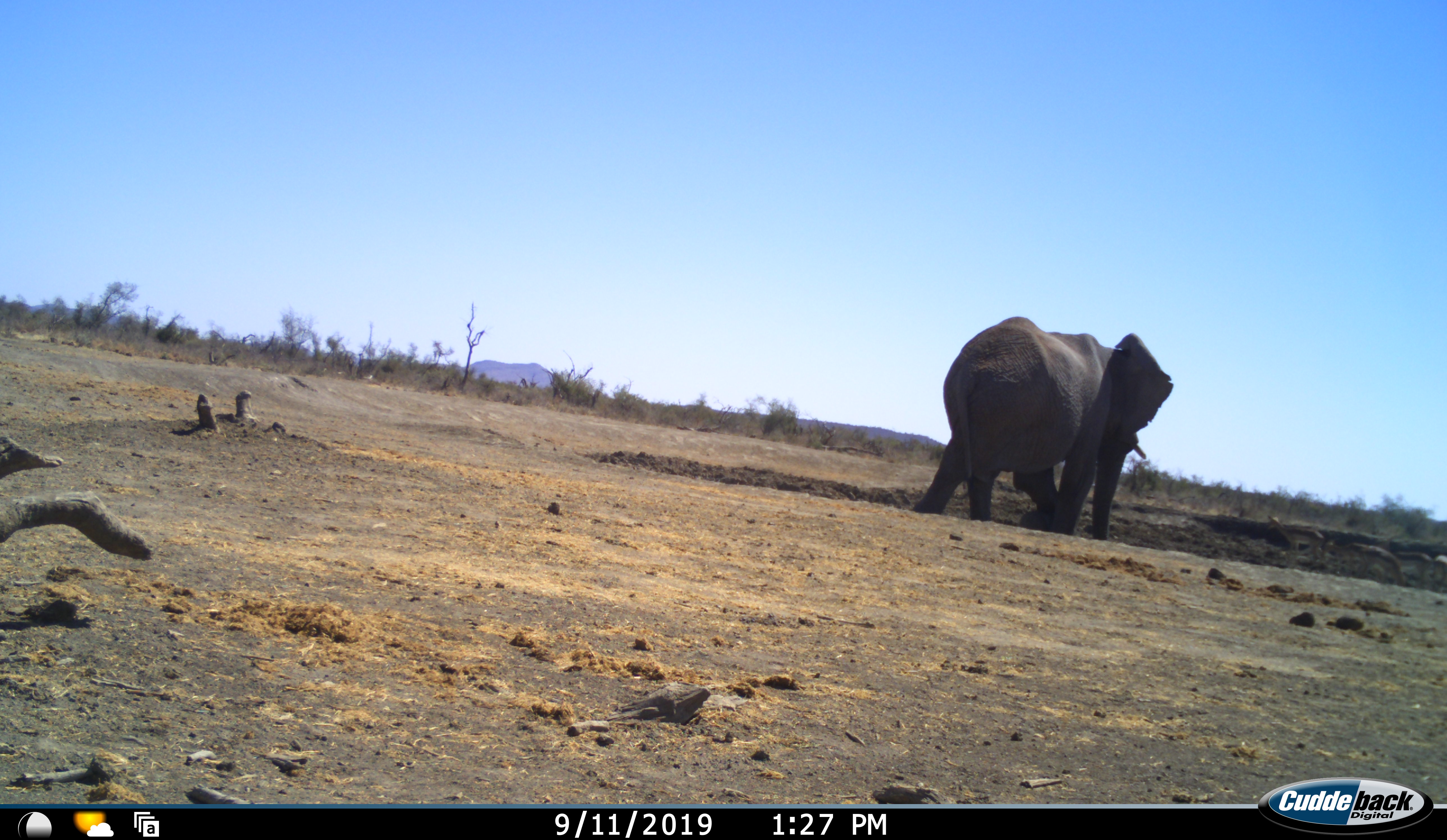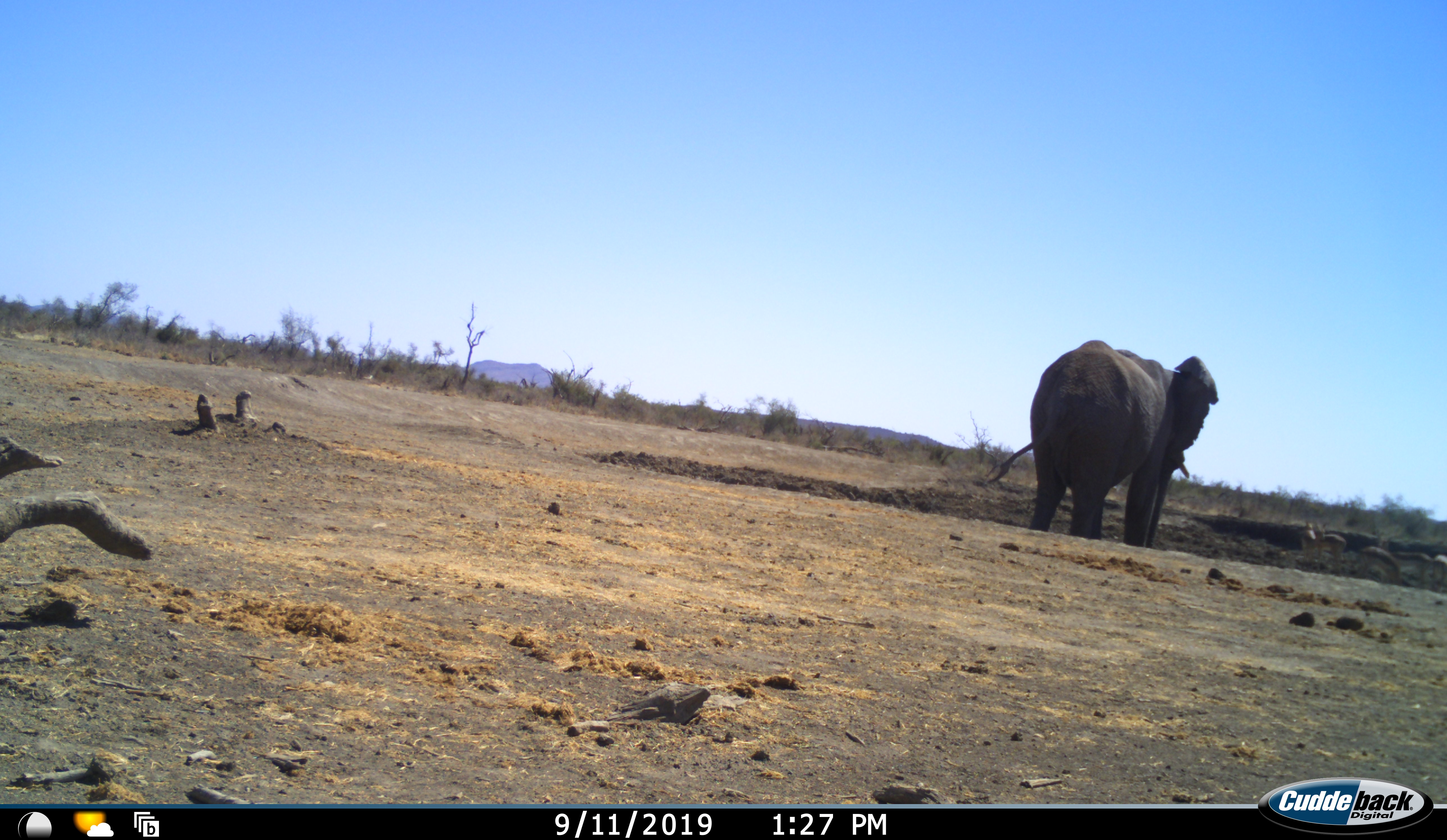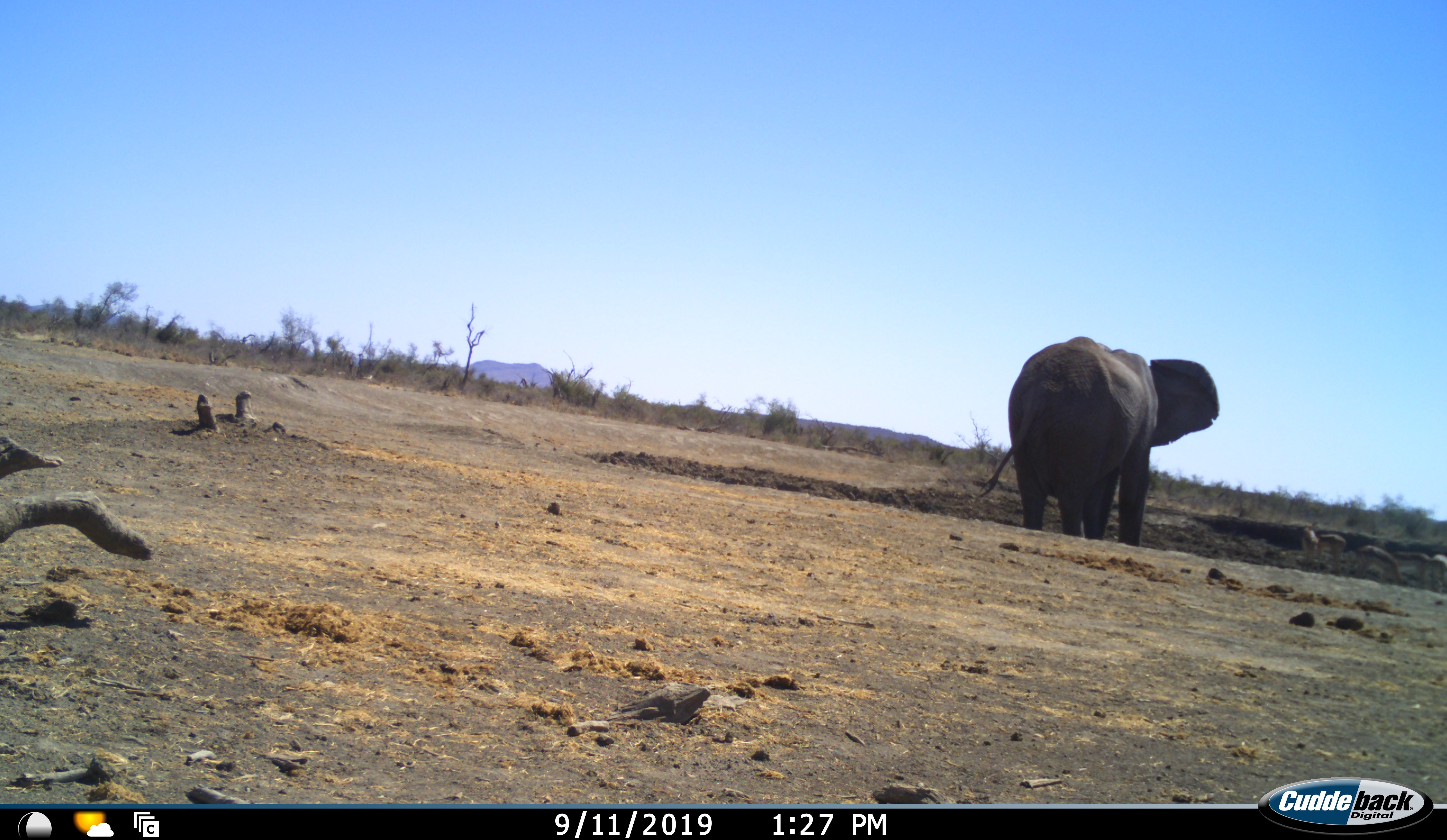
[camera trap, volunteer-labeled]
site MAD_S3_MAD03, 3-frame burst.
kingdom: Animalia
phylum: Chordata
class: Mammalia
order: Proboscidea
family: Elephantidae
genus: Loxodonta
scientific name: Loxodonta africana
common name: african bush elephant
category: elephant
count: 1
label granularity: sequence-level